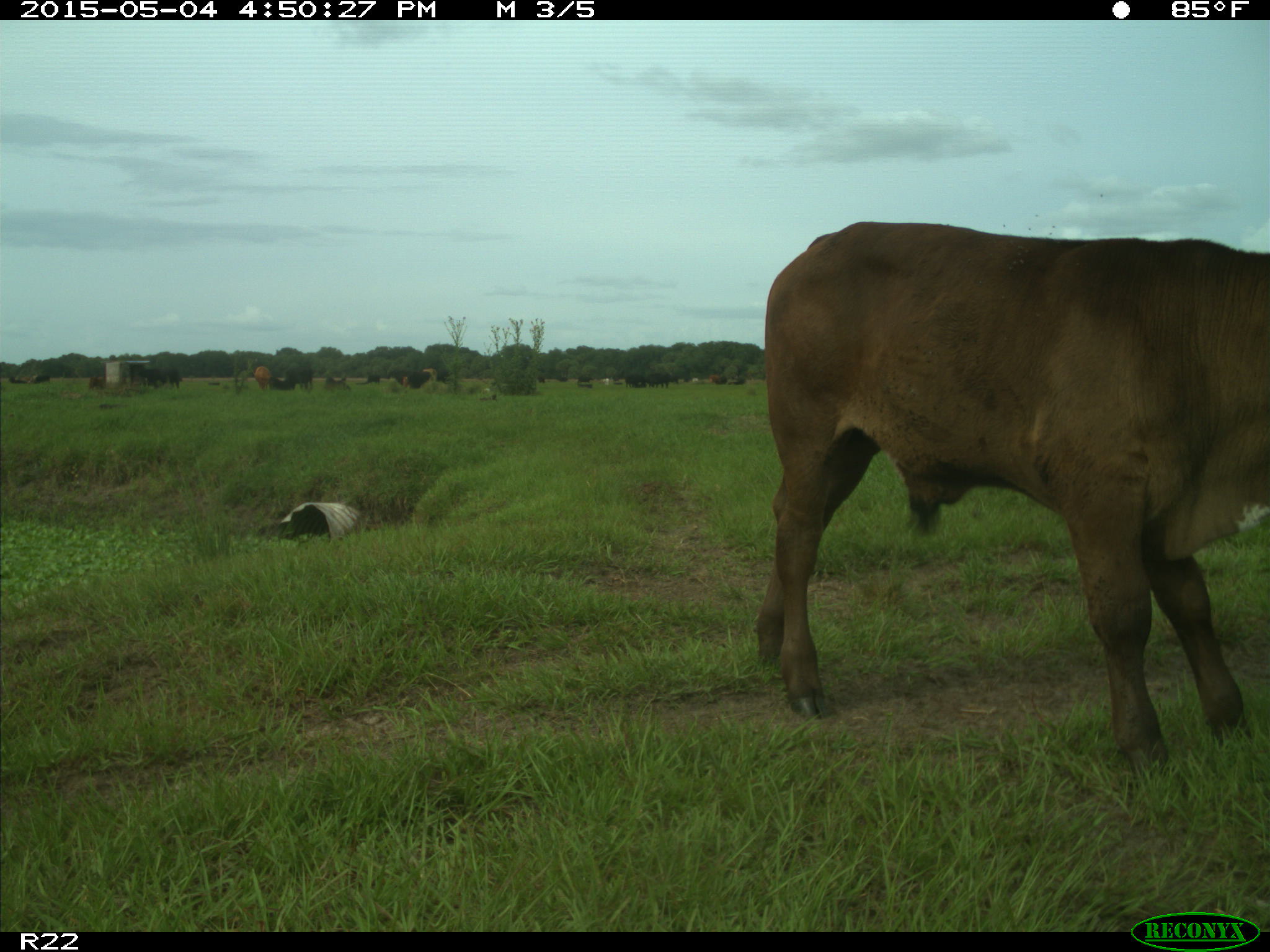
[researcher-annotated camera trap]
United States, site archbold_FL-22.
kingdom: Animalia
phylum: Chordata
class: Mammalia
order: Artiodactyla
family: Bovidae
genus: Bos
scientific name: Bos taurus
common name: domestic cow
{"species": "Bos taurus (domestic cow)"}